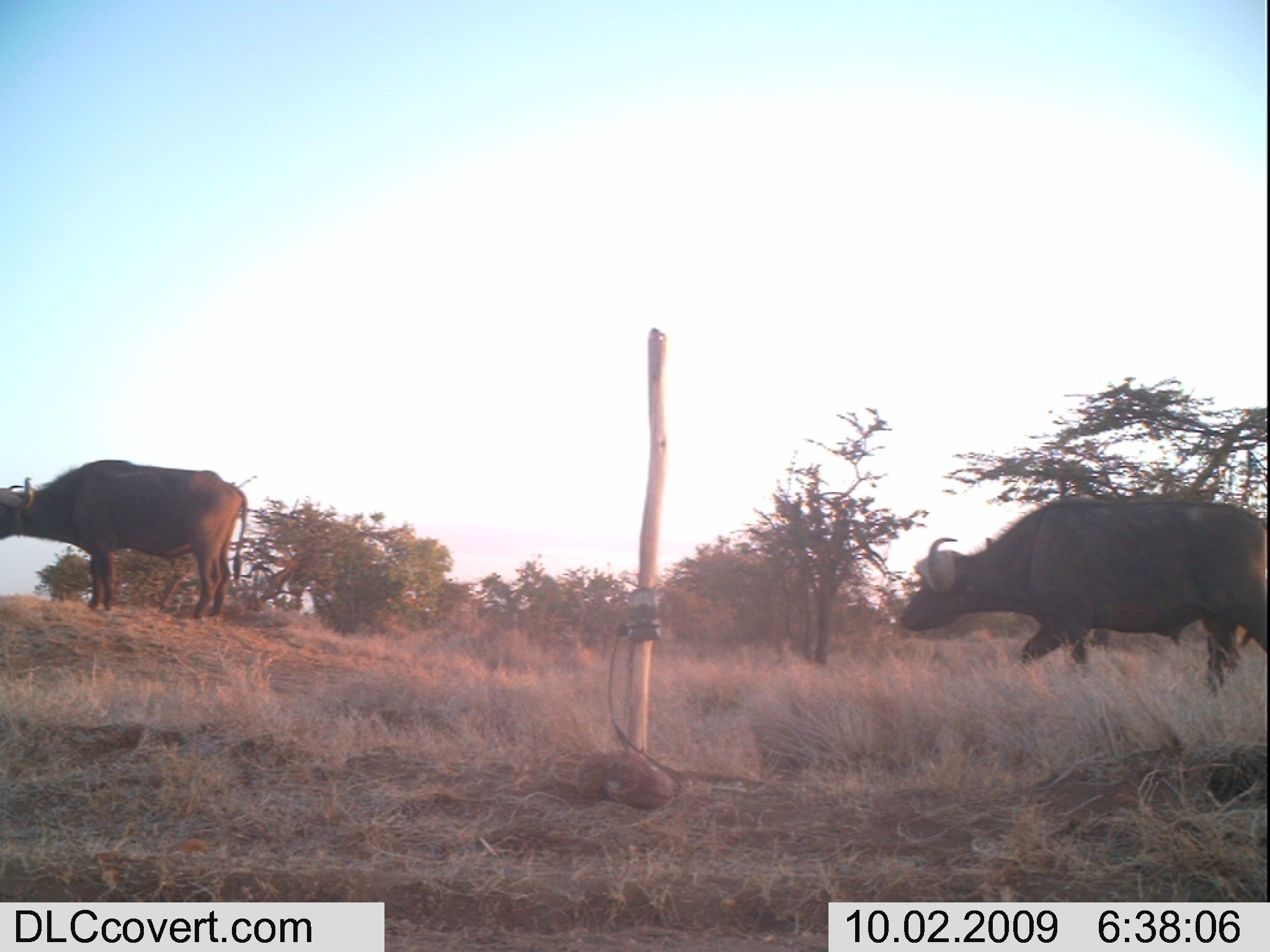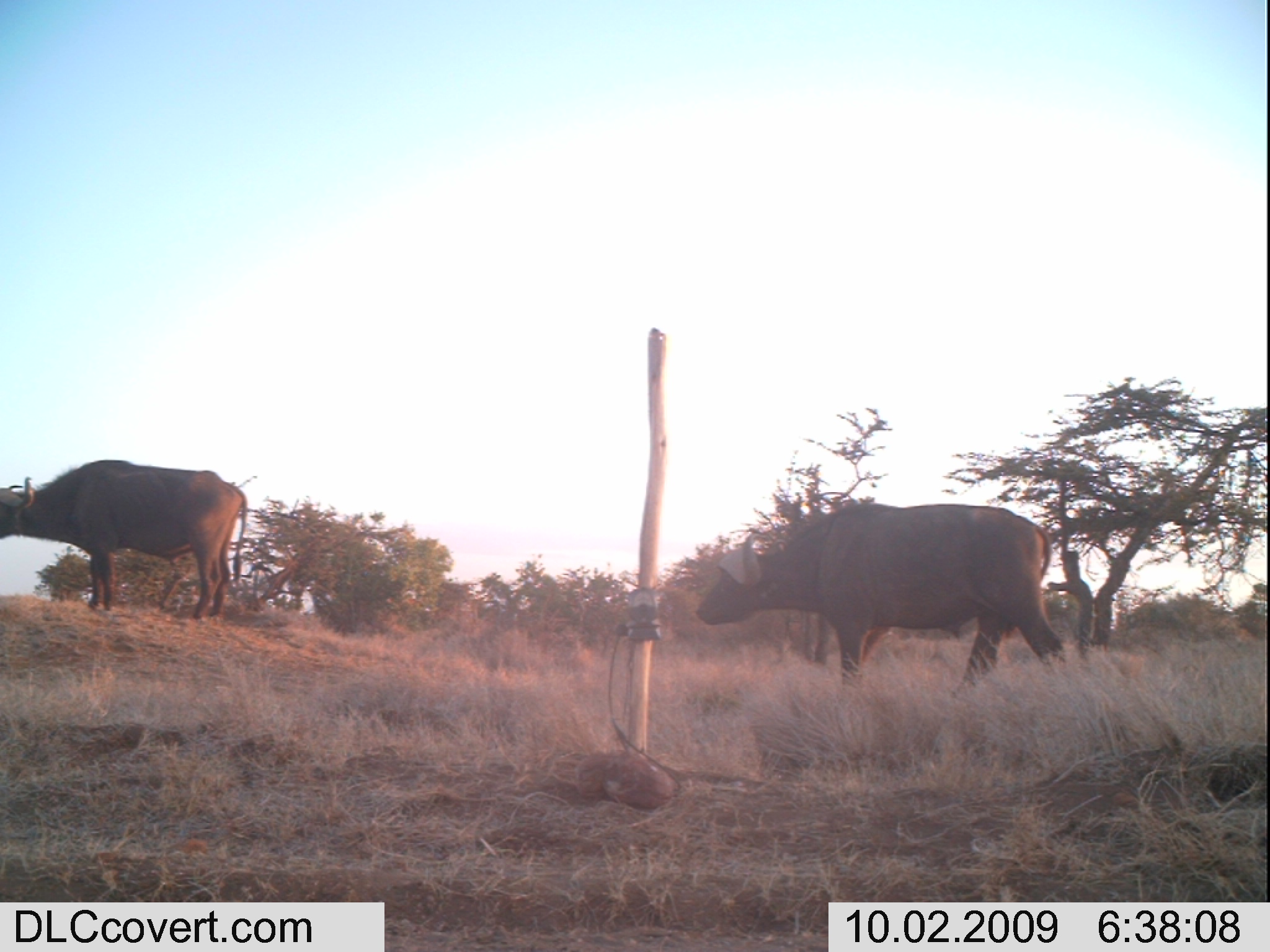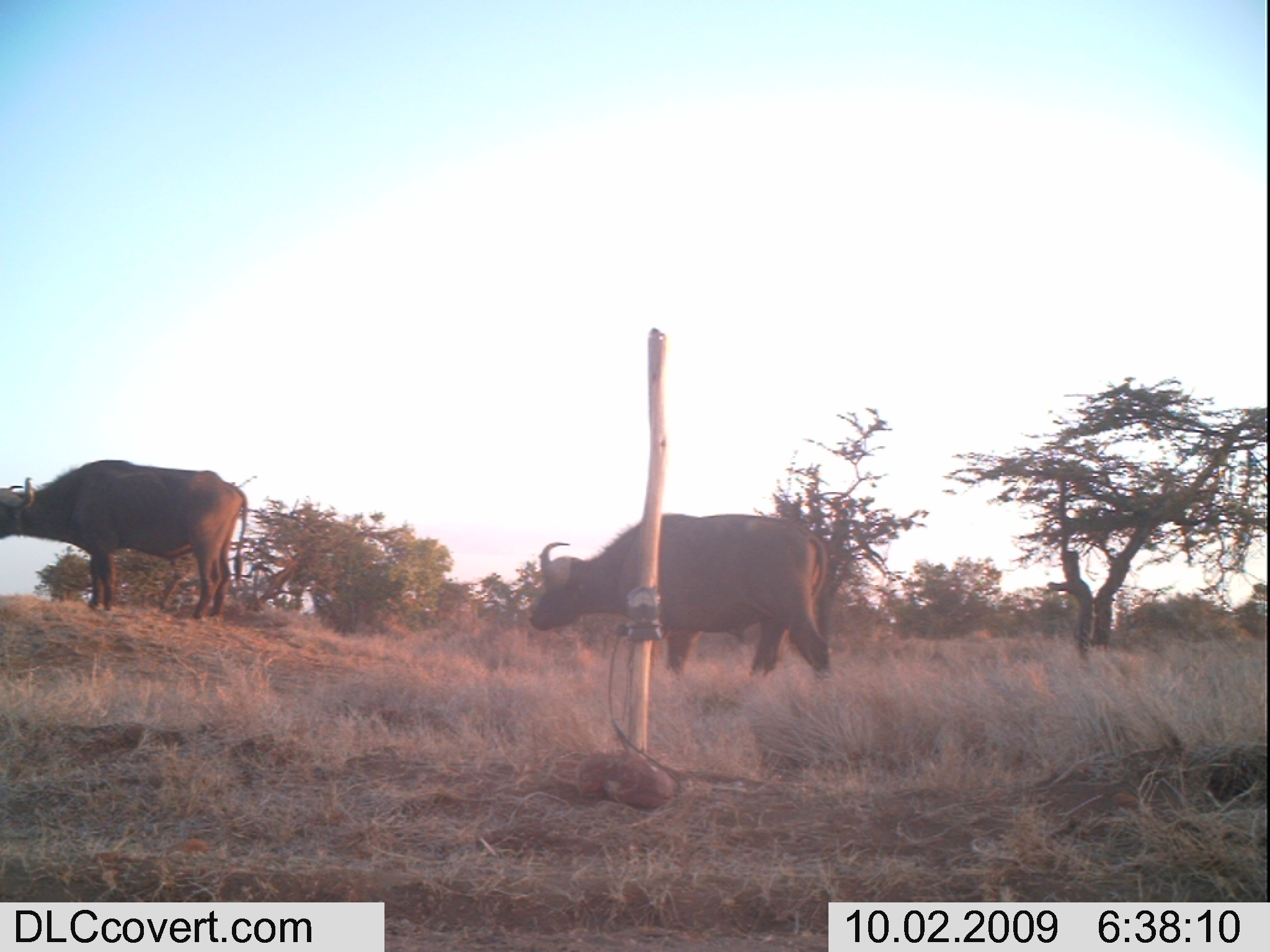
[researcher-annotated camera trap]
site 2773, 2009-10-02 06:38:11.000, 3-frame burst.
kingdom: Animalia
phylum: Chordata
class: Mammalia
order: Artiodactyla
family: Bovidae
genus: Syncerus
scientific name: Syncerus caffer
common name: african buffalo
Syncerus caffer (african buffalo), count 2.